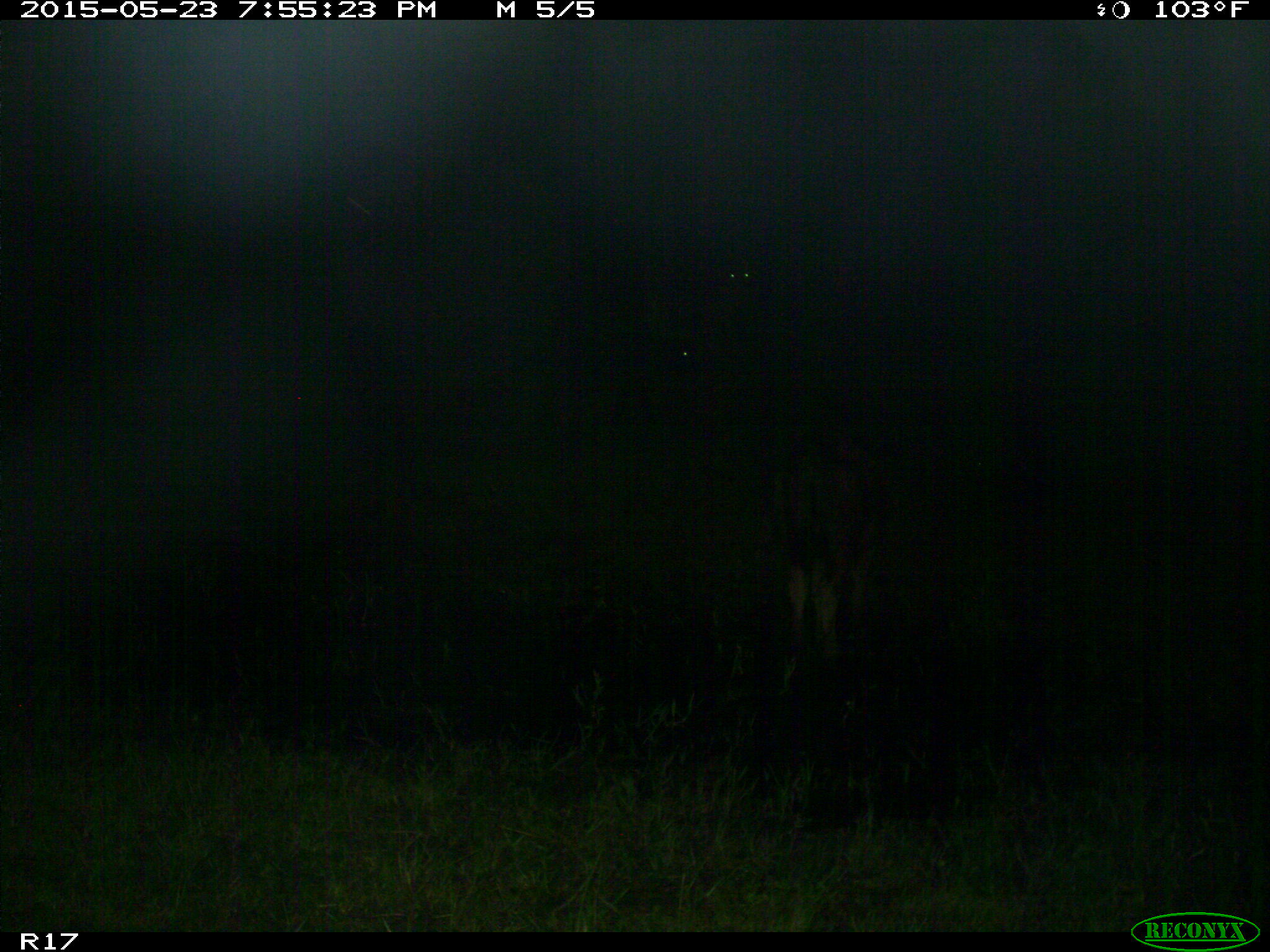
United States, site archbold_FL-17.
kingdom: Animalia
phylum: Chordata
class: Mammalia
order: Artiodactyla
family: Bovidae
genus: Bos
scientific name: Bos taurus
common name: domestic cow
Bos taurus (domestic cow).